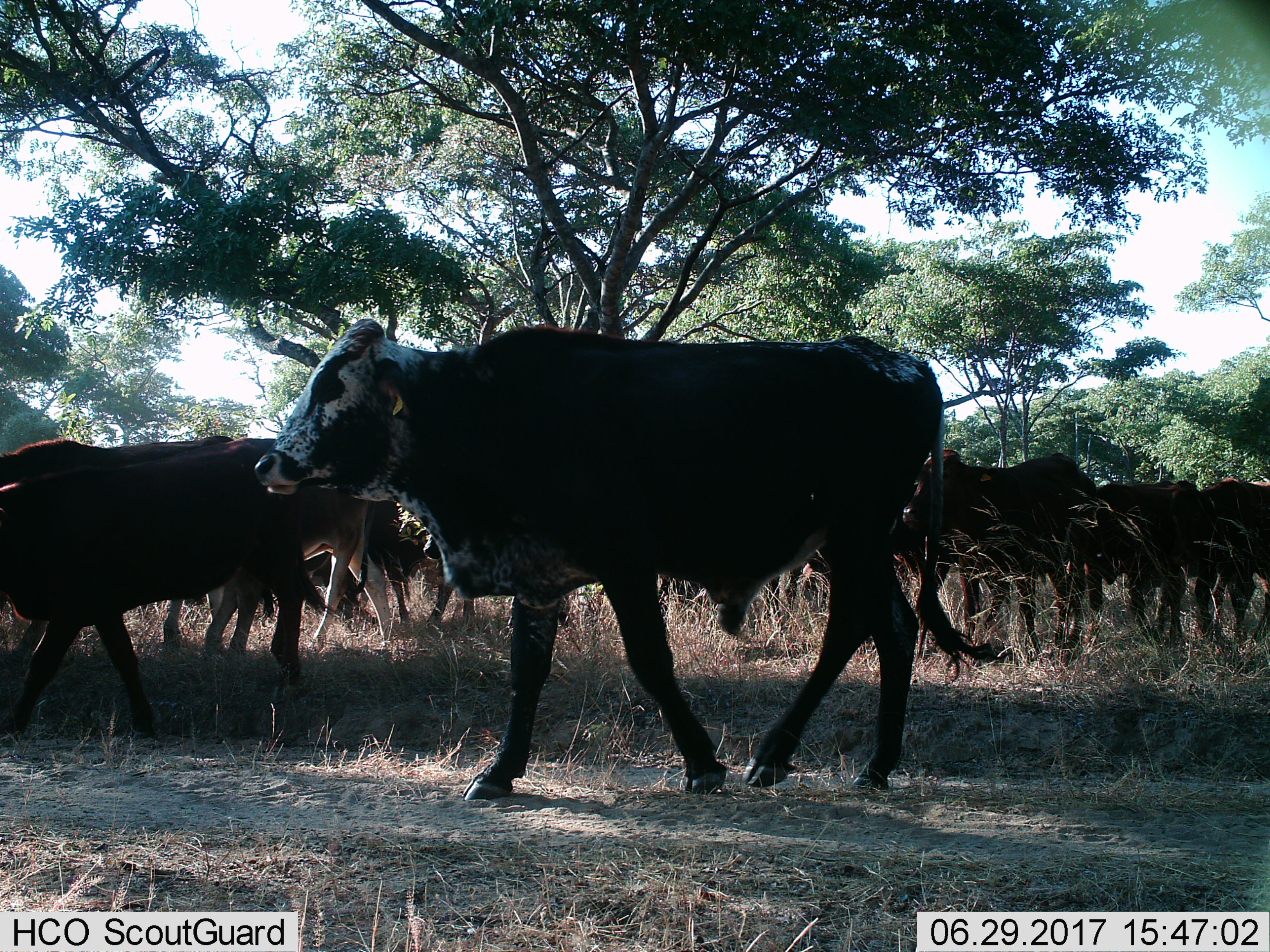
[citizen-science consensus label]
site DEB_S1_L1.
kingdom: Animalia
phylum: Chordata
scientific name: Vertebrata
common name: domestic animal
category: domesticanimal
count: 11-50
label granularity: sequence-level